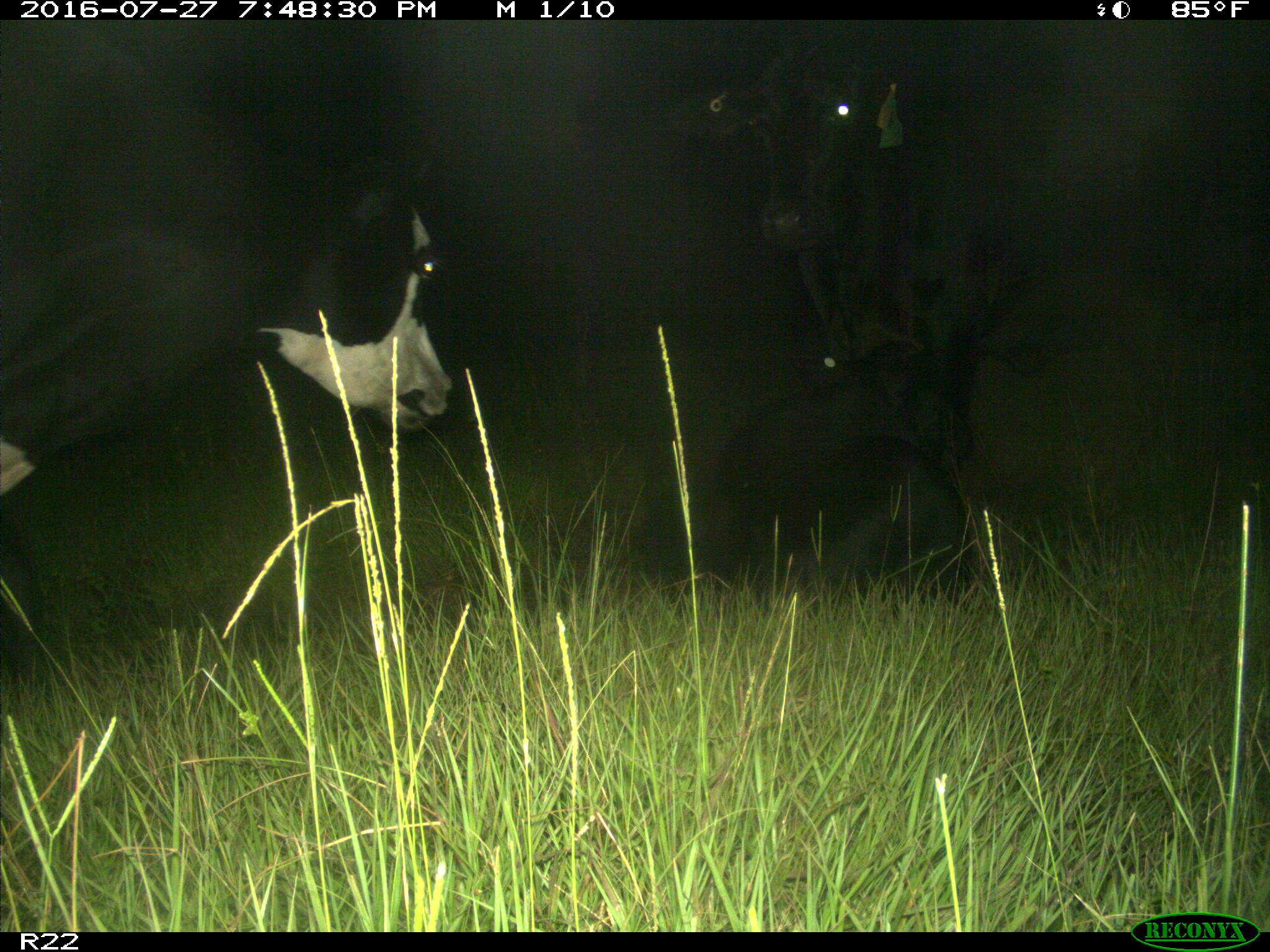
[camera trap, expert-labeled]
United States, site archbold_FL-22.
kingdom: Animalia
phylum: Chordata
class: Mammalia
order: Artiodactyla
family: Bovidae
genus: Bos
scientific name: Bos taurus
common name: domestic cow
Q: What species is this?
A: Bos taurus (domestic cow).